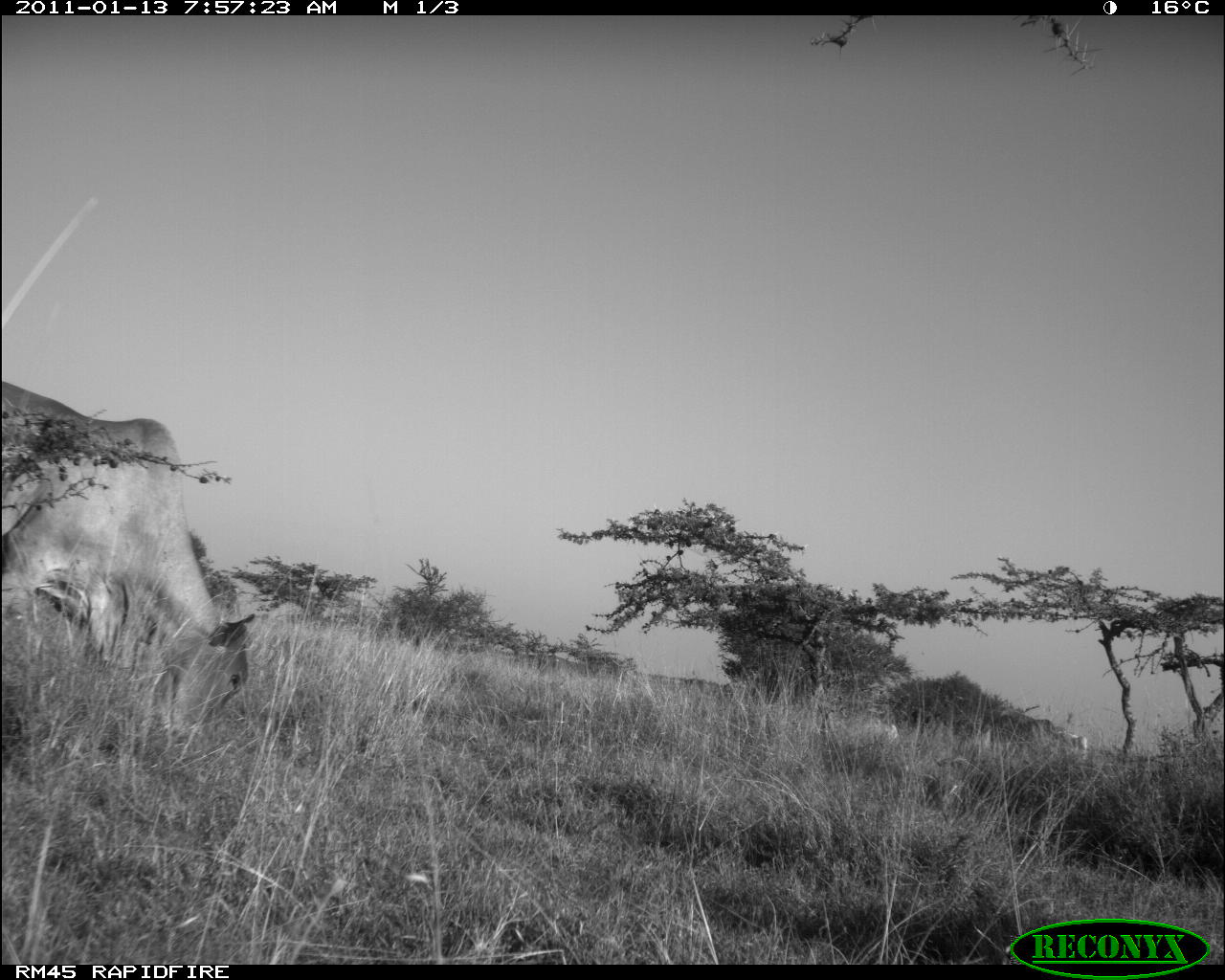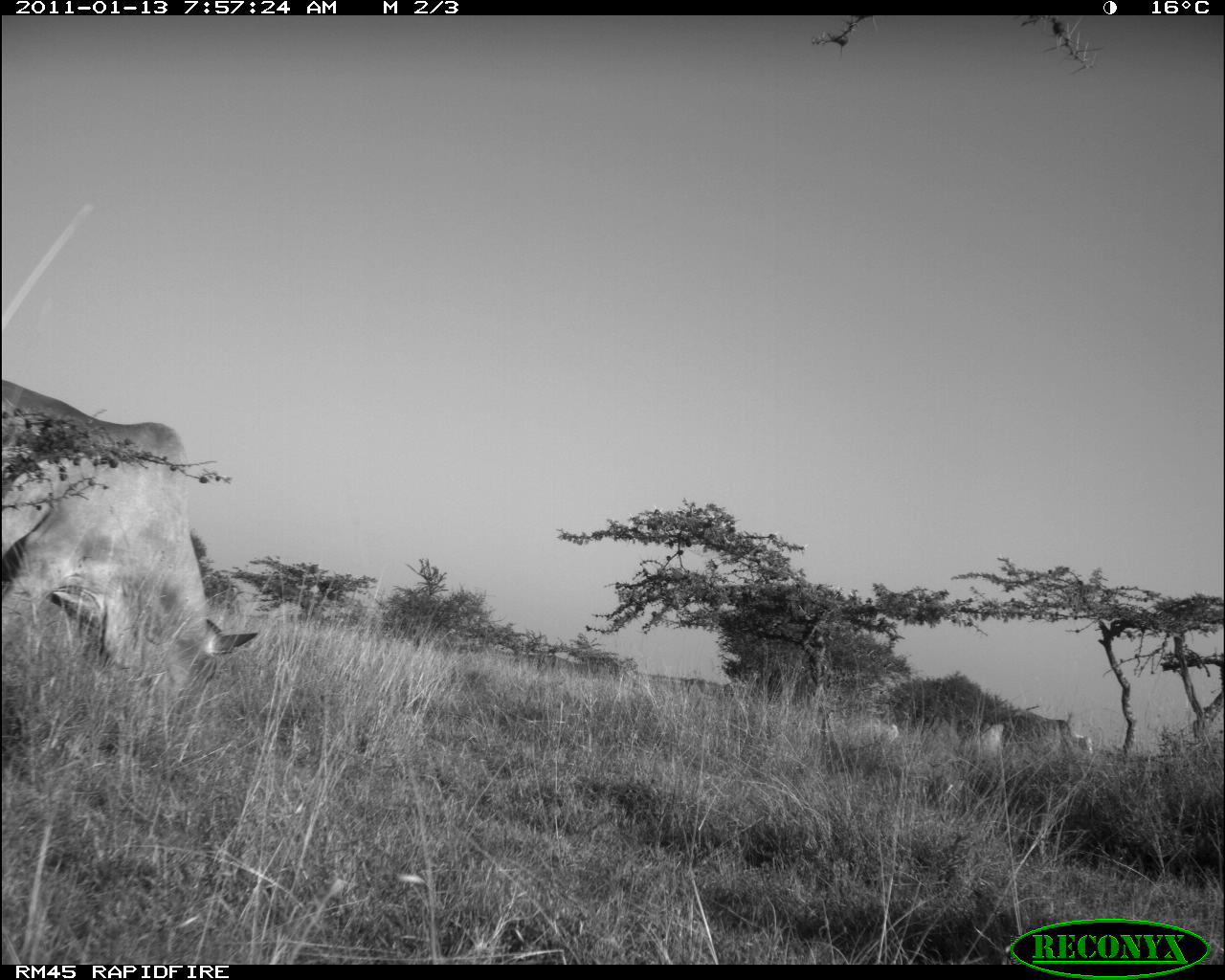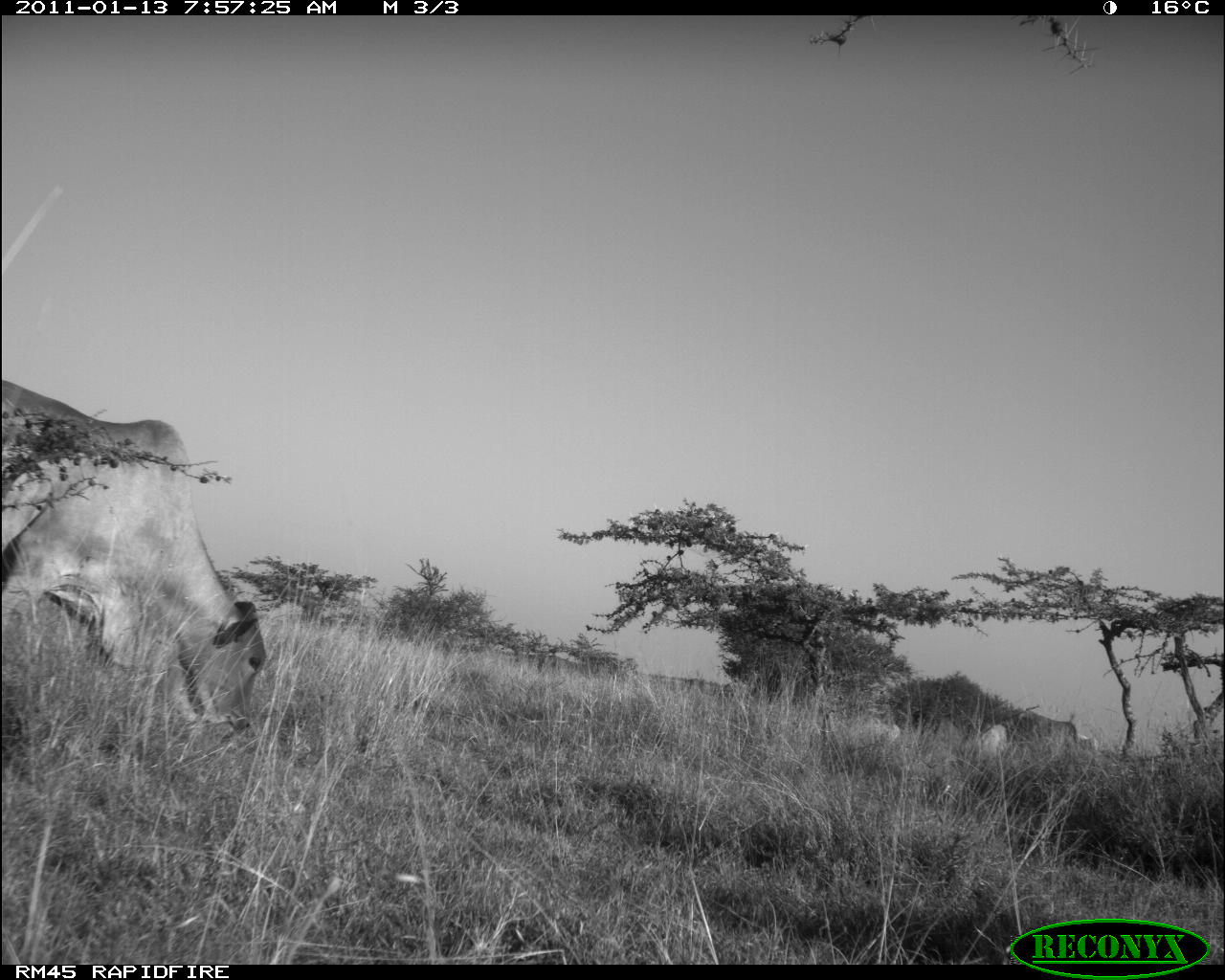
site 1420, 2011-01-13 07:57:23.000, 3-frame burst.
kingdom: Animalia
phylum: Chordata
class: Mammalia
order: Artiodactyla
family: Bovidae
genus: Bos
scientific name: Bos taurus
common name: domestic cattle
Bos taurus (domestic cattle), count 1.